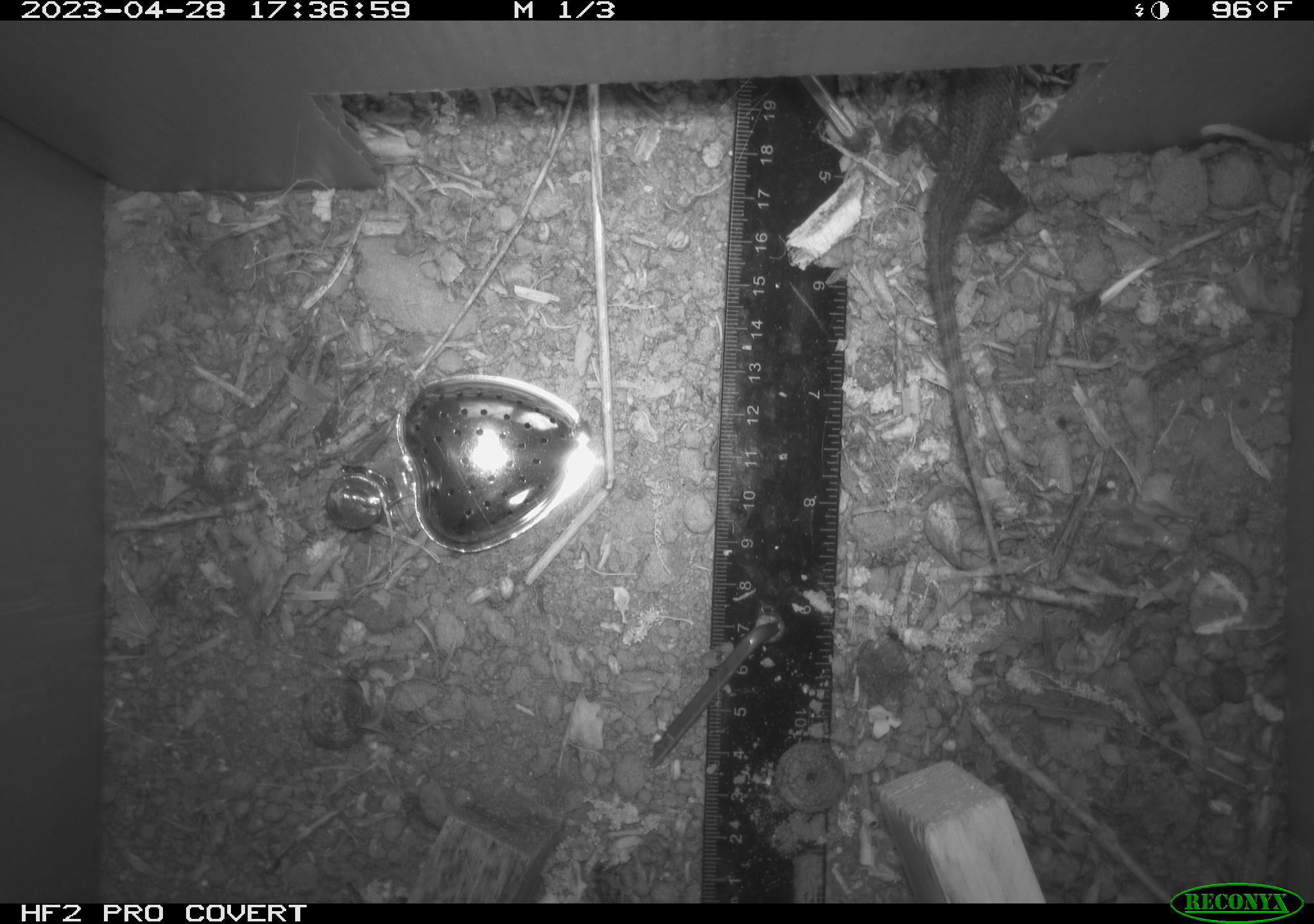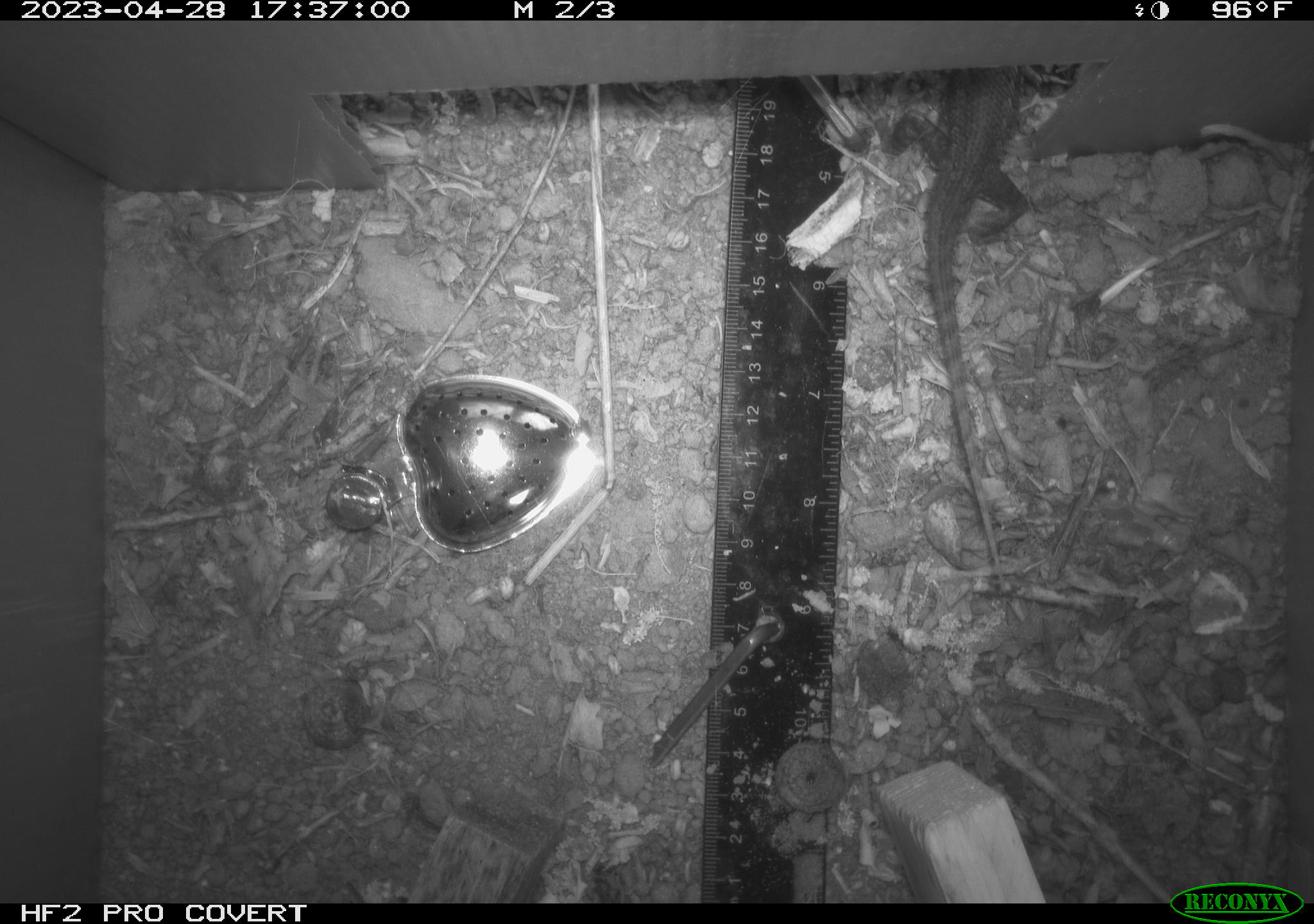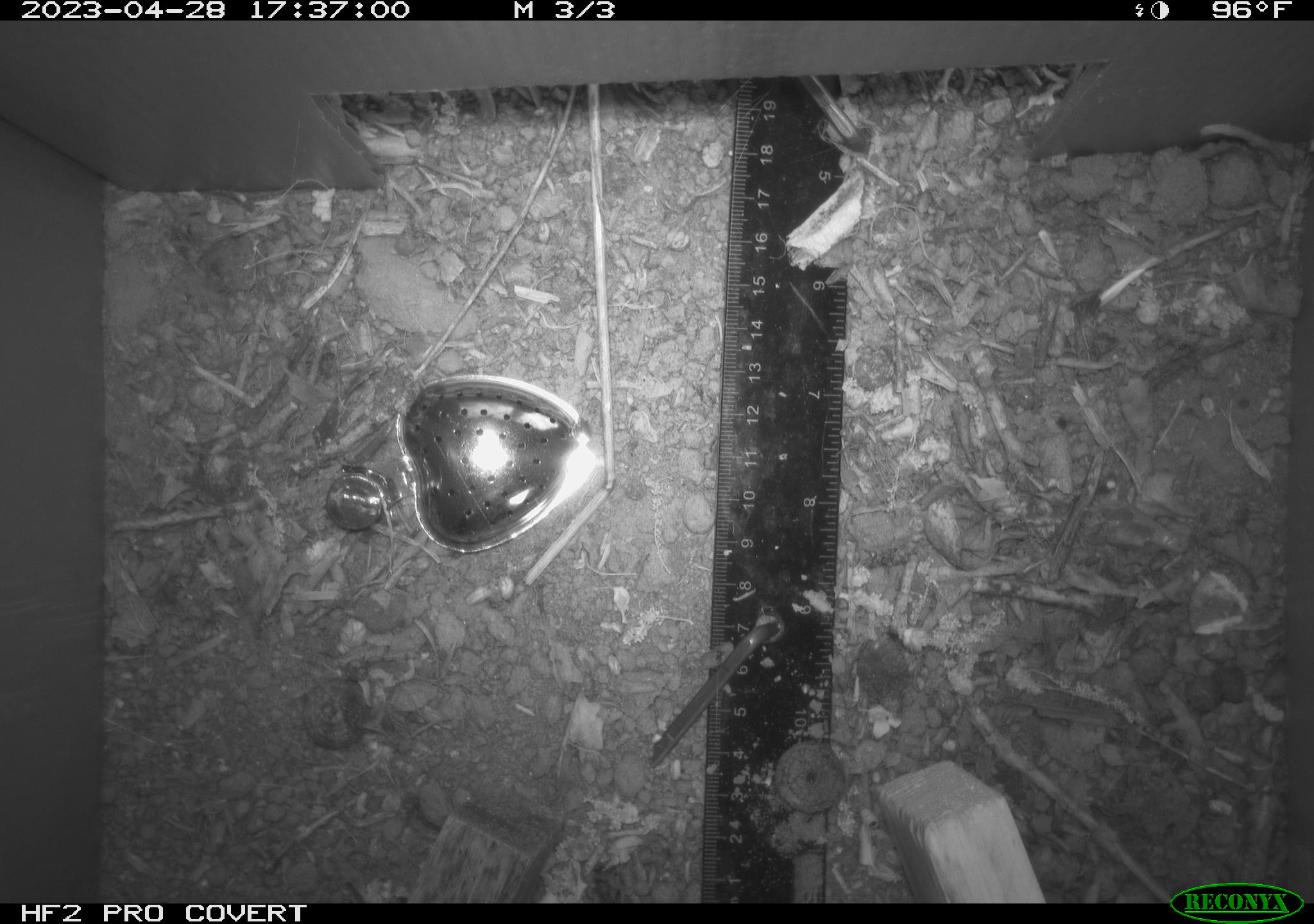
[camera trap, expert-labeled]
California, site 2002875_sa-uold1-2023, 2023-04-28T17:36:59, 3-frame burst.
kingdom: Animalia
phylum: Chordata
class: Reptilia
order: Squamata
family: Phrynosomatidae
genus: Sceloporus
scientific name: Sceloporus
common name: spiny lizards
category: sceloporus species